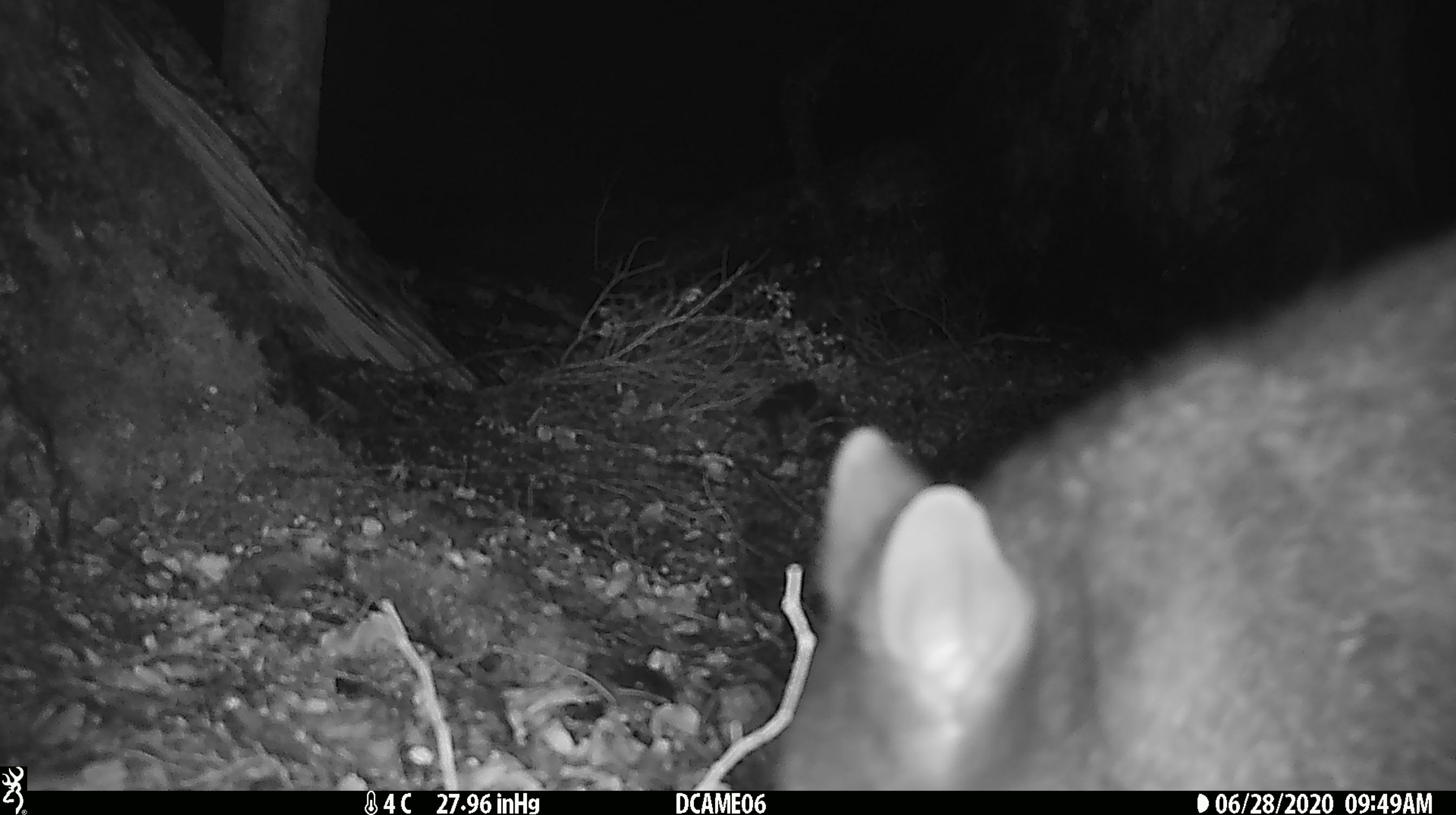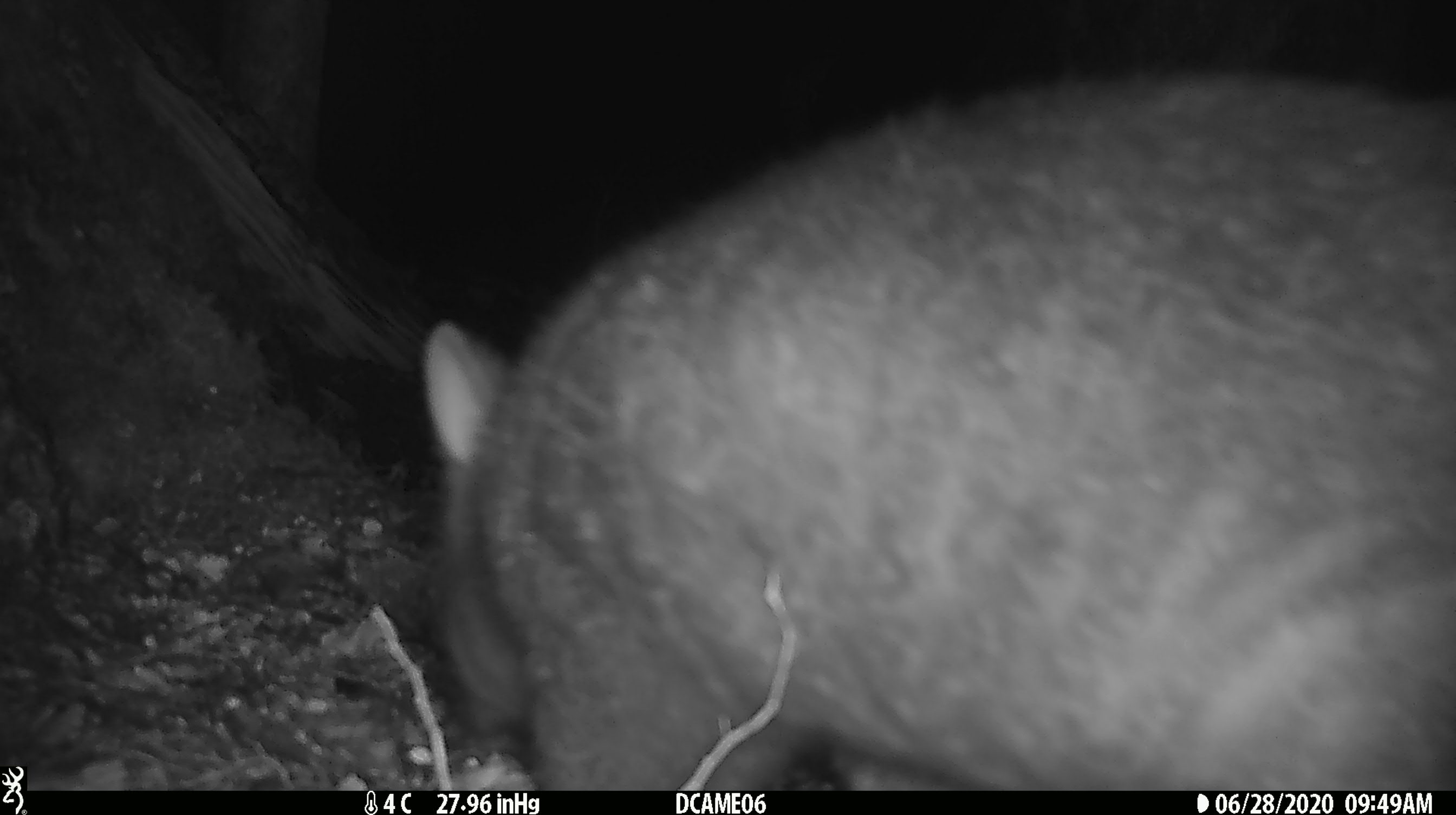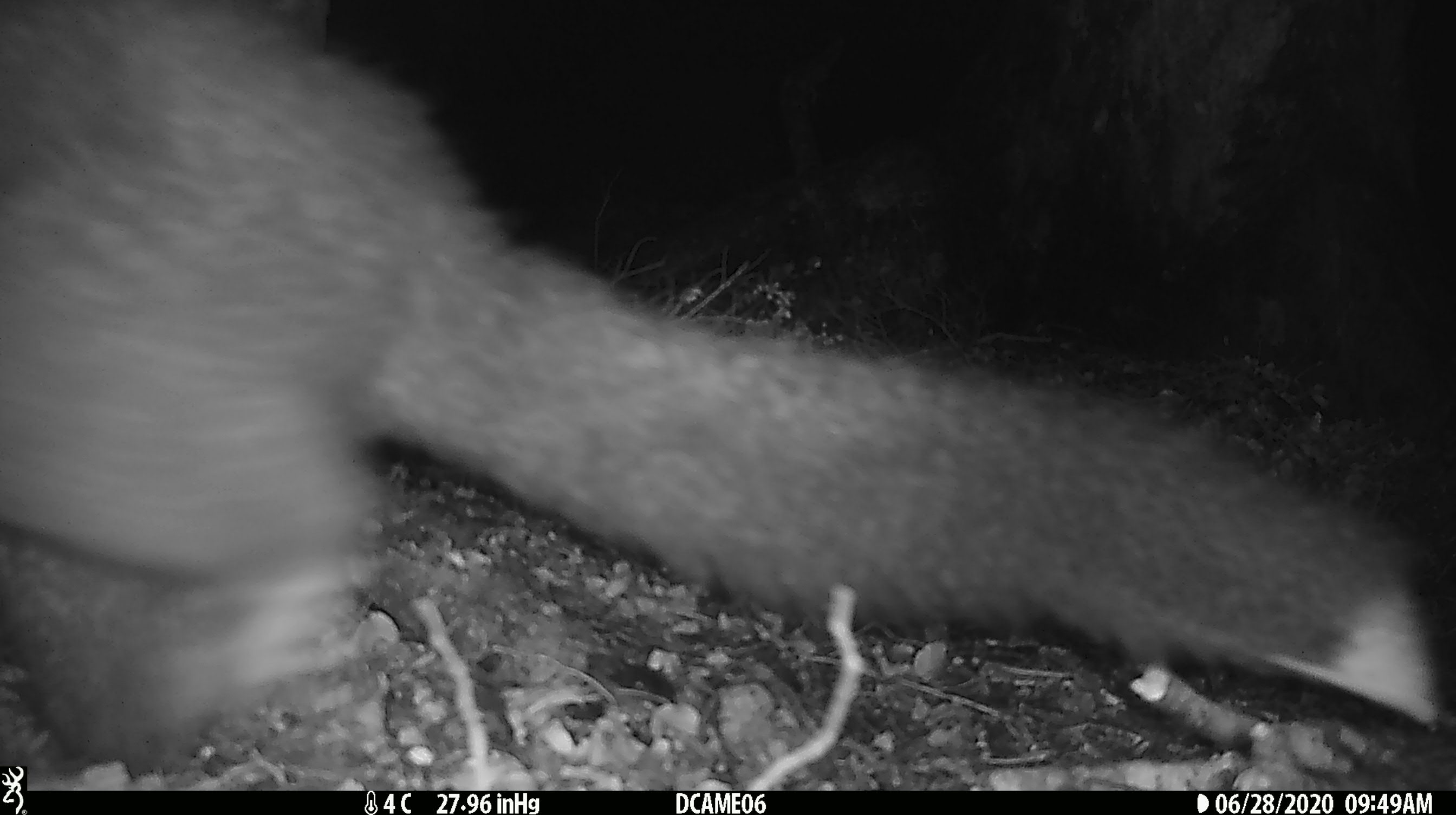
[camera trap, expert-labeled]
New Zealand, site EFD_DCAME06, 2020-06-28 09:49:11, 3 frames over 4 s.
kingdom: Animalia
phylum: Chordata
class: Mammalia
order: Diprotodontia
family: Phalangeridae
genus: Trichosurus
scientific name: Trichosurus vulpecula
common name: common brushtail possum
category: possum